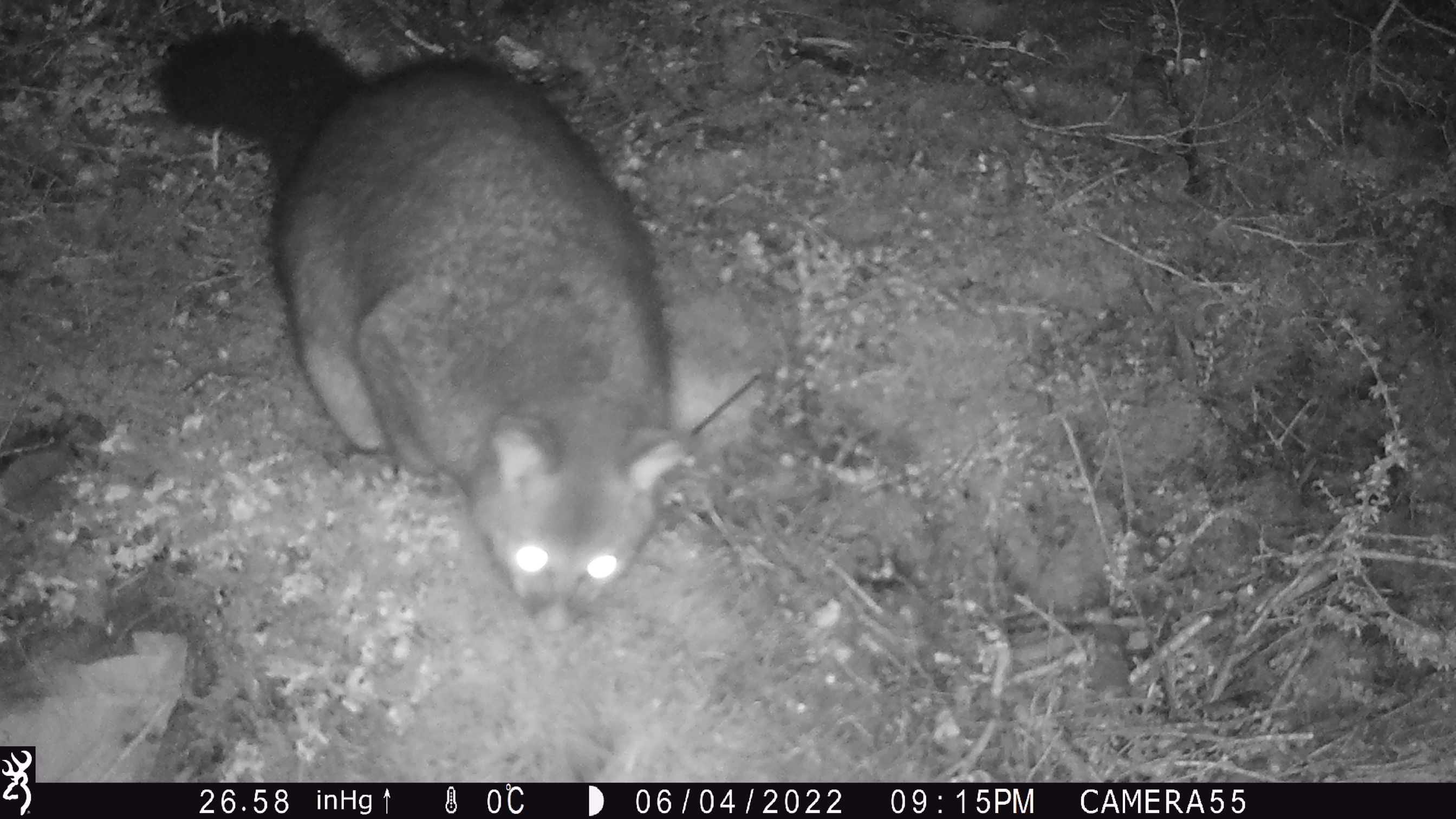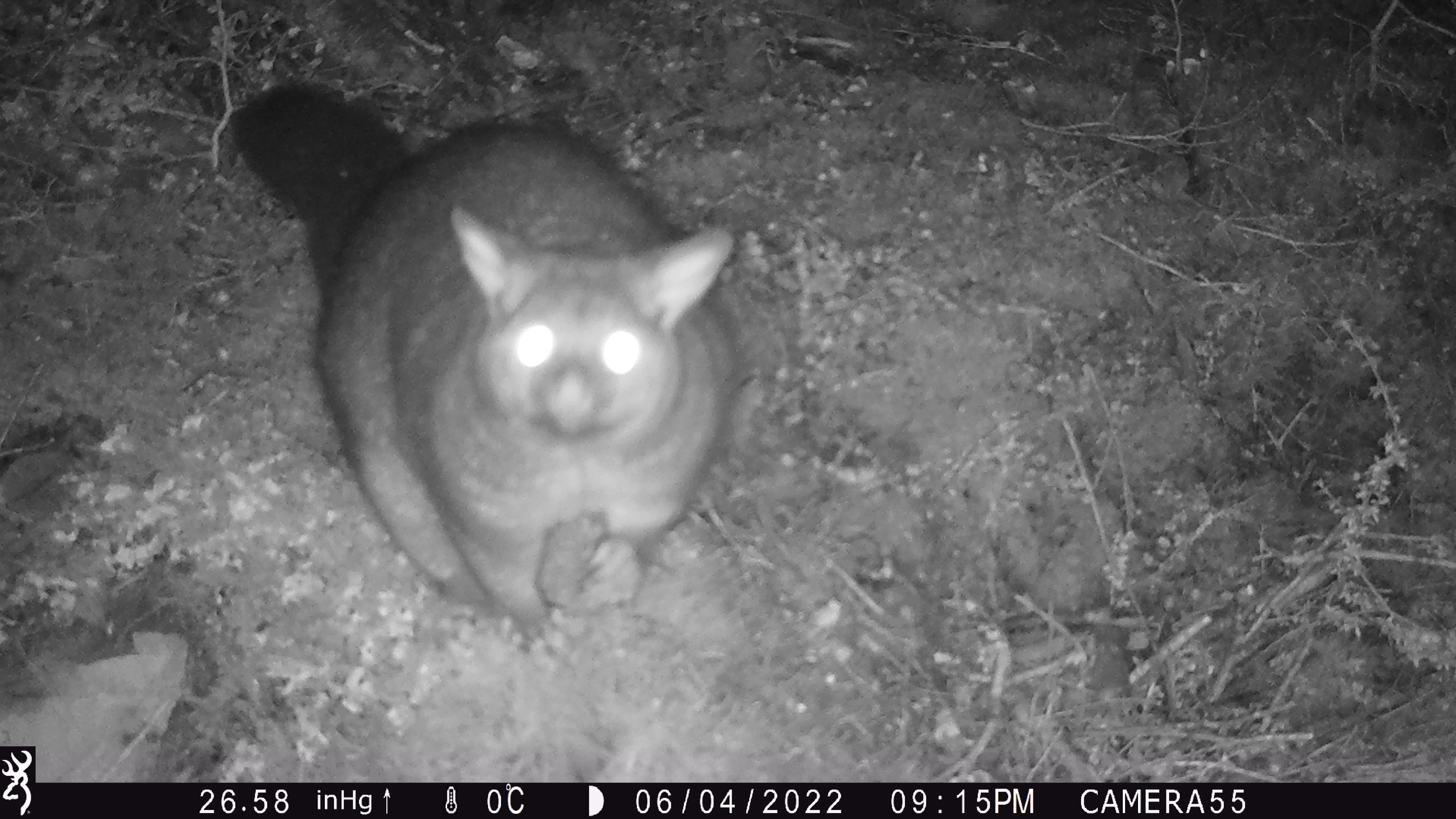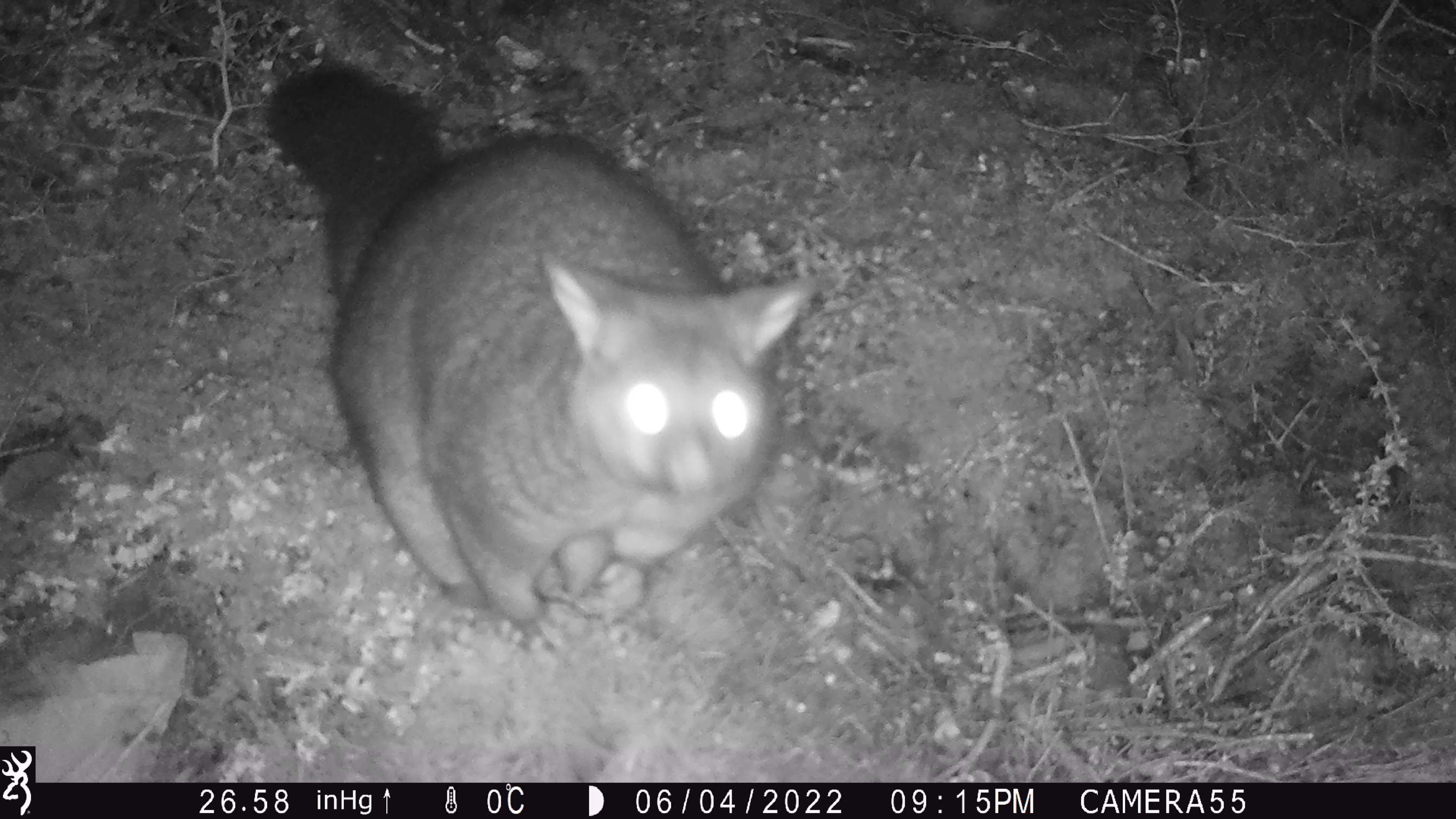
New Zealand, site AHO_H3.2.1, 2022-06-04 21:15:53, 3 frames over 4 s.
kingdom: Animalia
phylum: Chordata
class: Mammalia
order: Diprotodontia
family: Phalangeridae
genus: Trichosurus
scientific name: Trichosurus vulpecula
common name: common brushtail possum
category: possum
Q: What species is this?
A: Possum (common brushtail possum) (Trichosurus vulpecula).